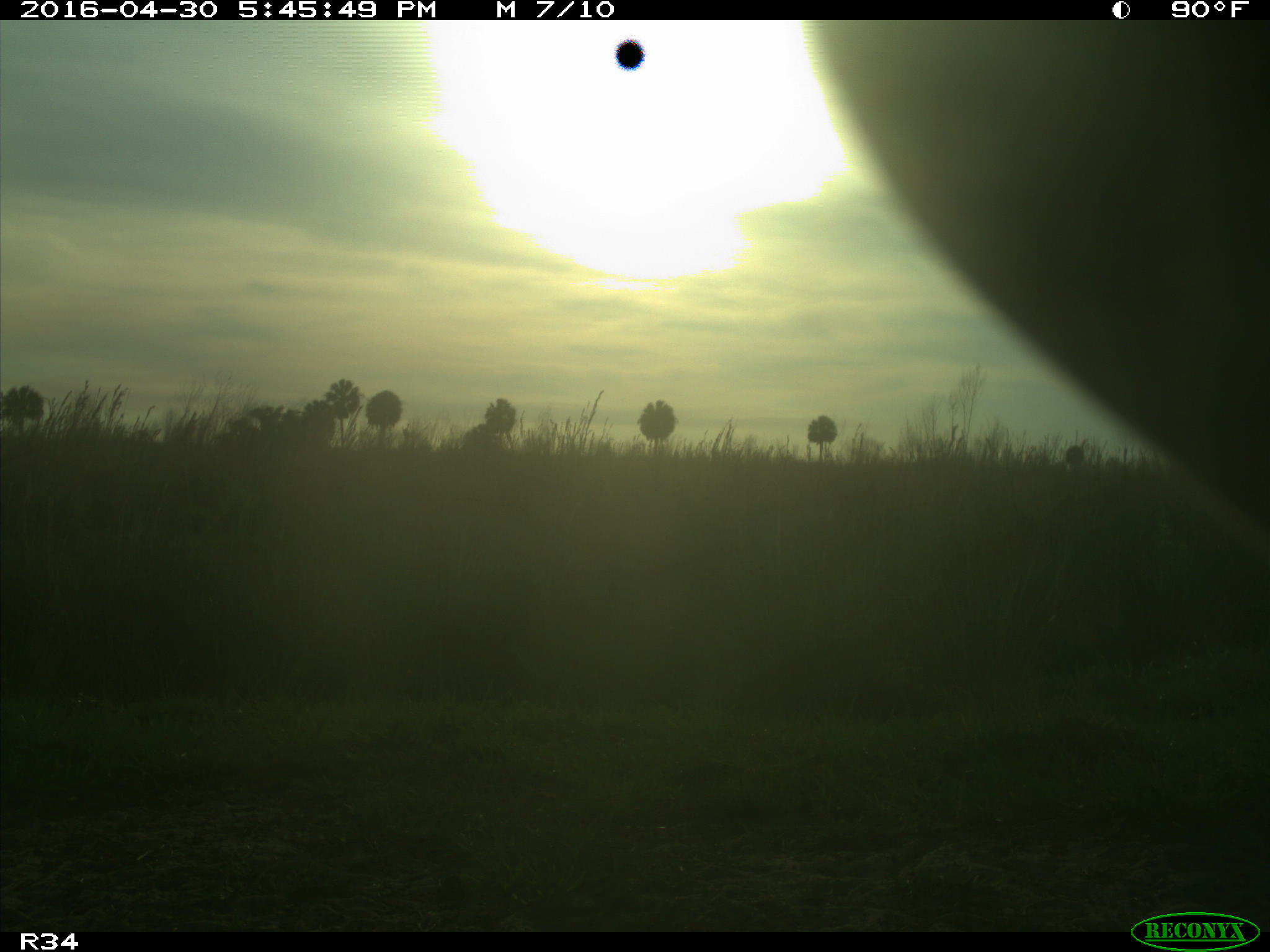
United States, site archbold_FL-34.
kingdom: Animalia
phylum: Chordata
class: Mammalia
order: Artiodactyla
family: Bovidae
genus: Bos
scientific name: Bos taurus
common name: domestic cow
Bos taurus (domestic cow).